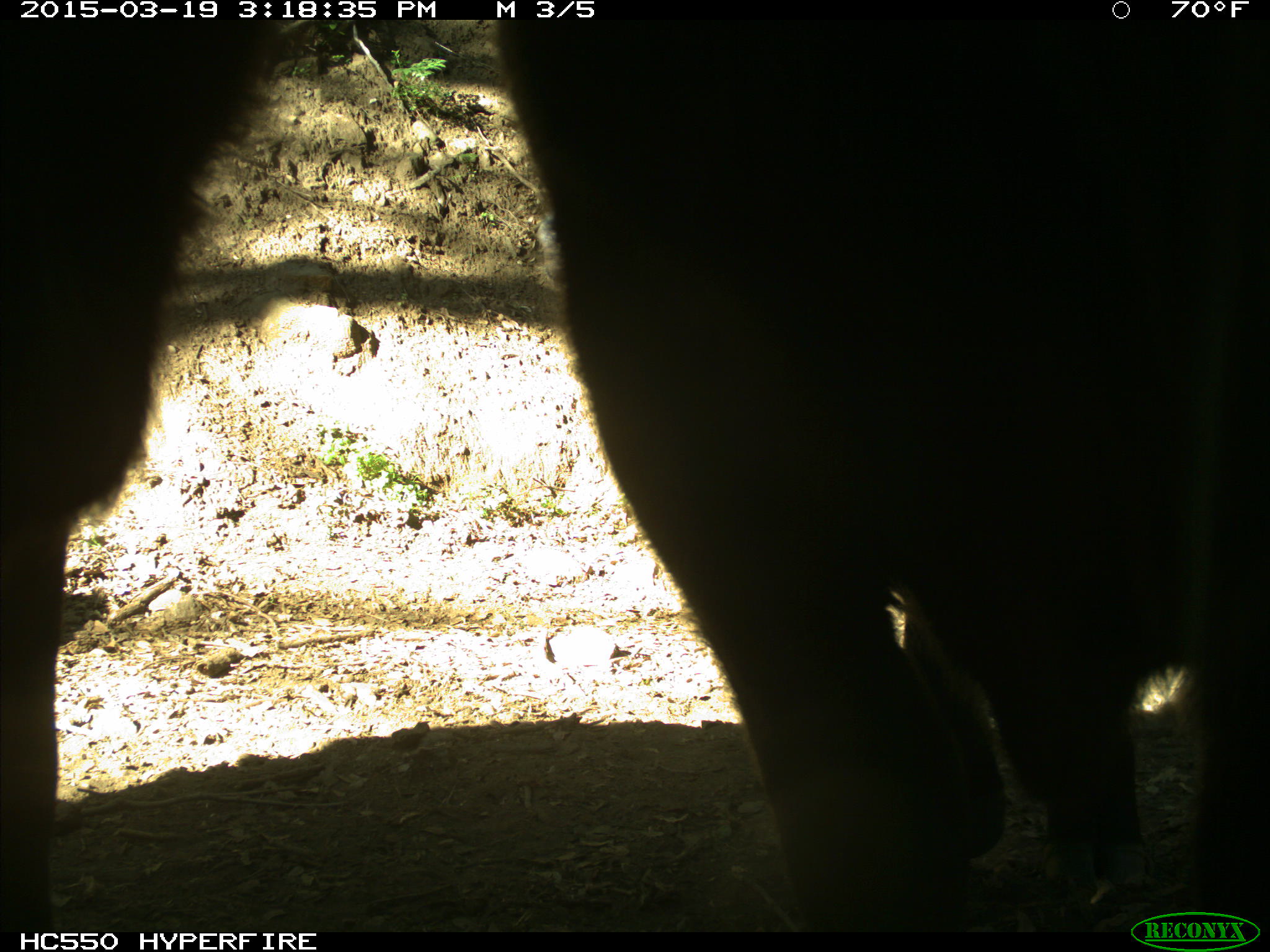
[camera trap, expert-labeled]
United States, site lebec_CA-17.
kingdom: Animalia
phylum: Chordata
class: Mammalia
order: Artiodactyla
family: Bovidae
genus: Bos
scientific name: Bos taurus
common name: domestic cow